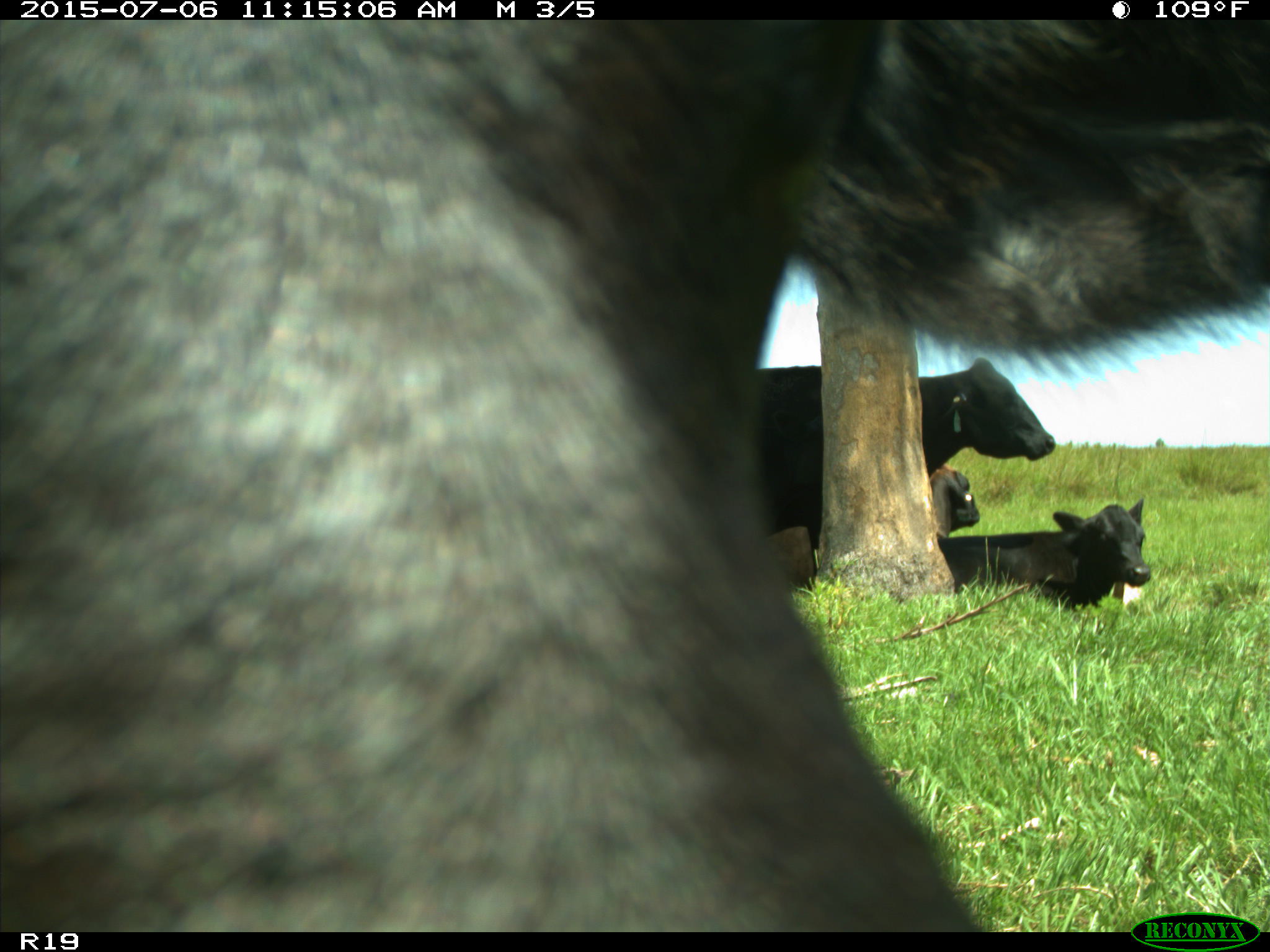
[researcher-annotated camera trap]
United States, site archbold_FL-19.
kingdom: Animalia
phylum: Chordata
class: Mammalia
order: Artiodactyla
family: Bovidae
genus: Bos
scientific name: Bos taurus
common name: domestic cow